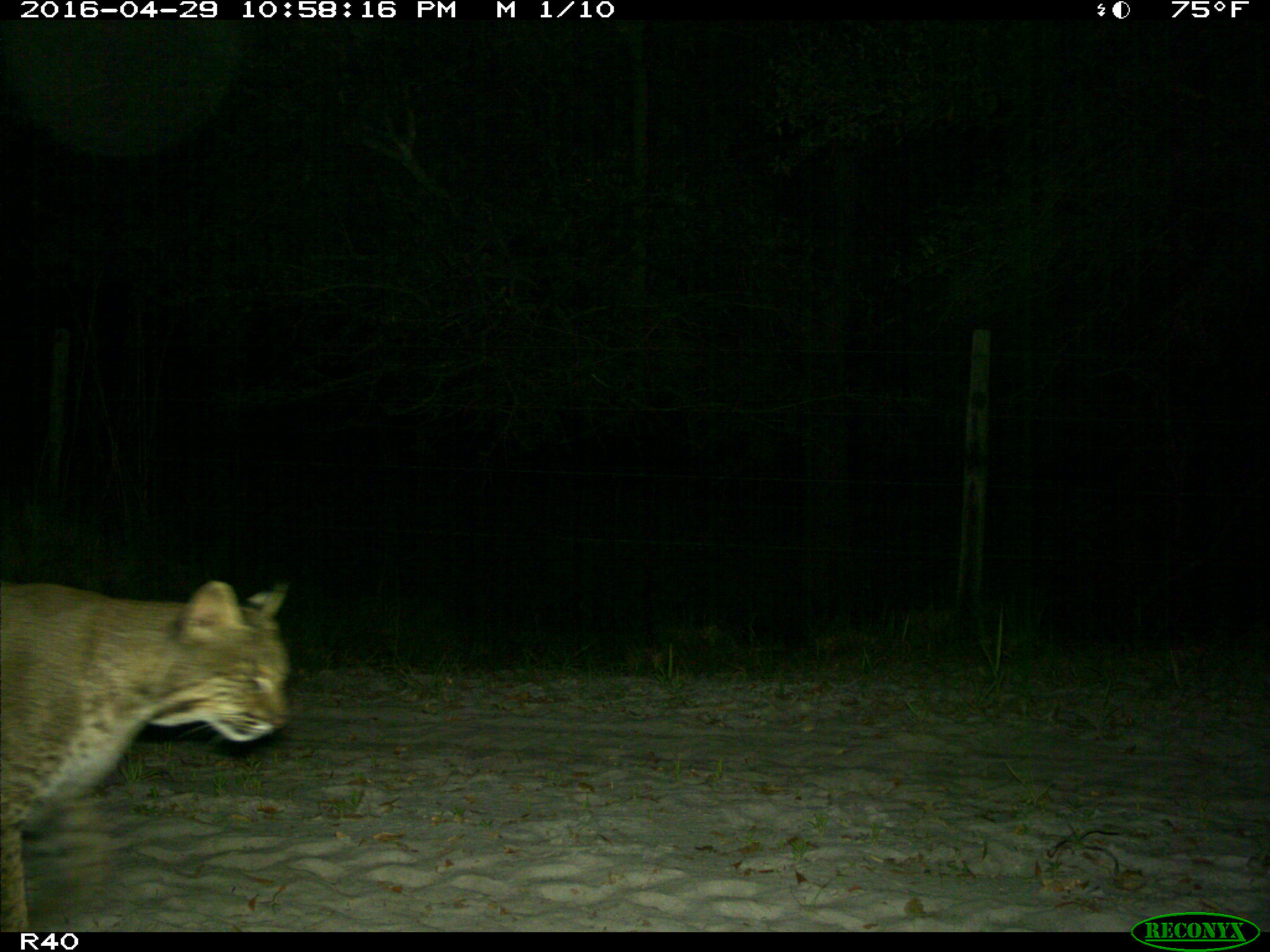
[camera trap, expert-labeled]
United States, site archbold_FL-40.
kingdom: Animalia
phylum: Chordata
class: Mammalia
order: Carnivora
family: Felidae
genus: Lynx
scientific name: Lynx rufus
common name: bobcat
Lynx rufus (bobcat).